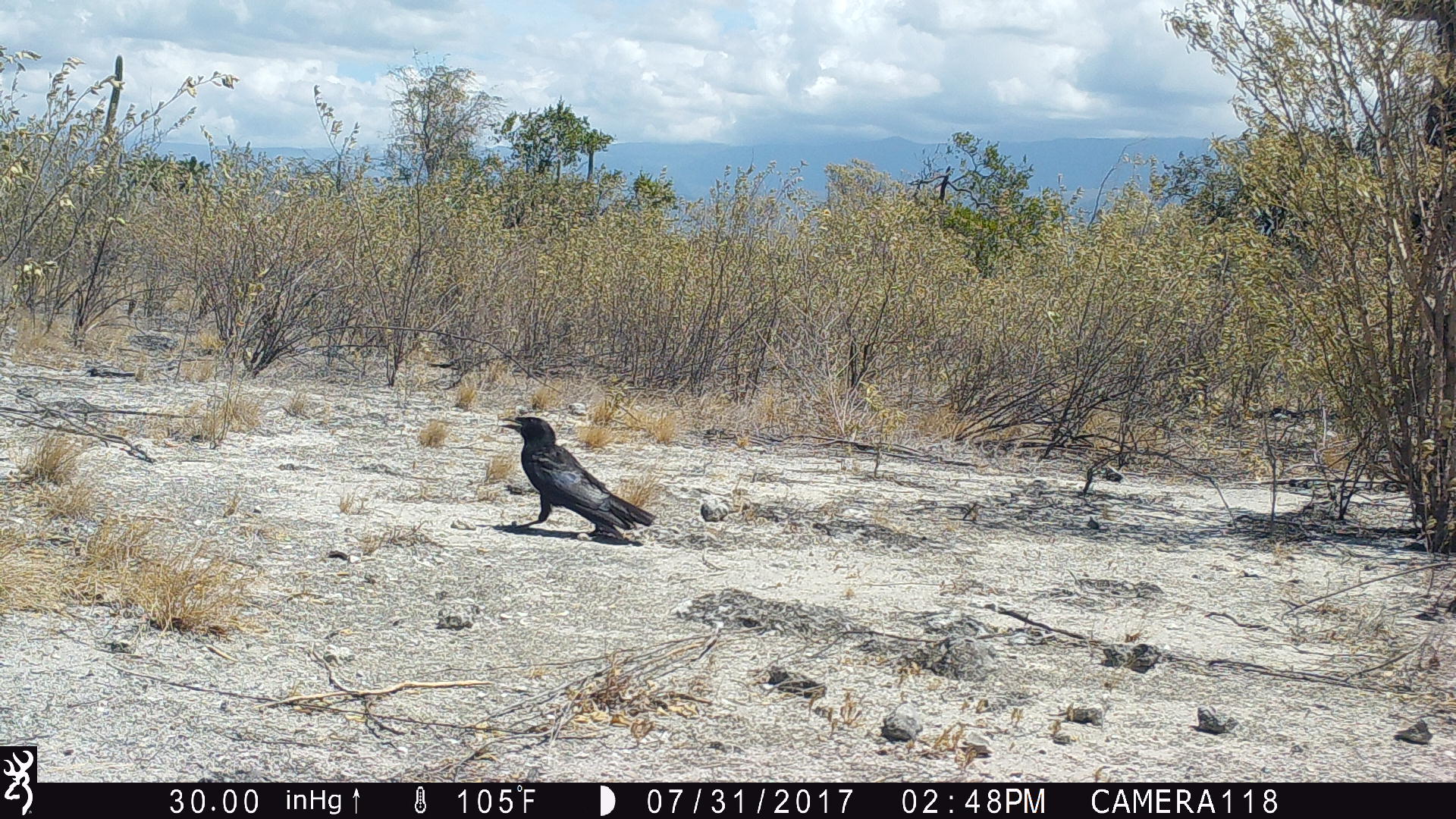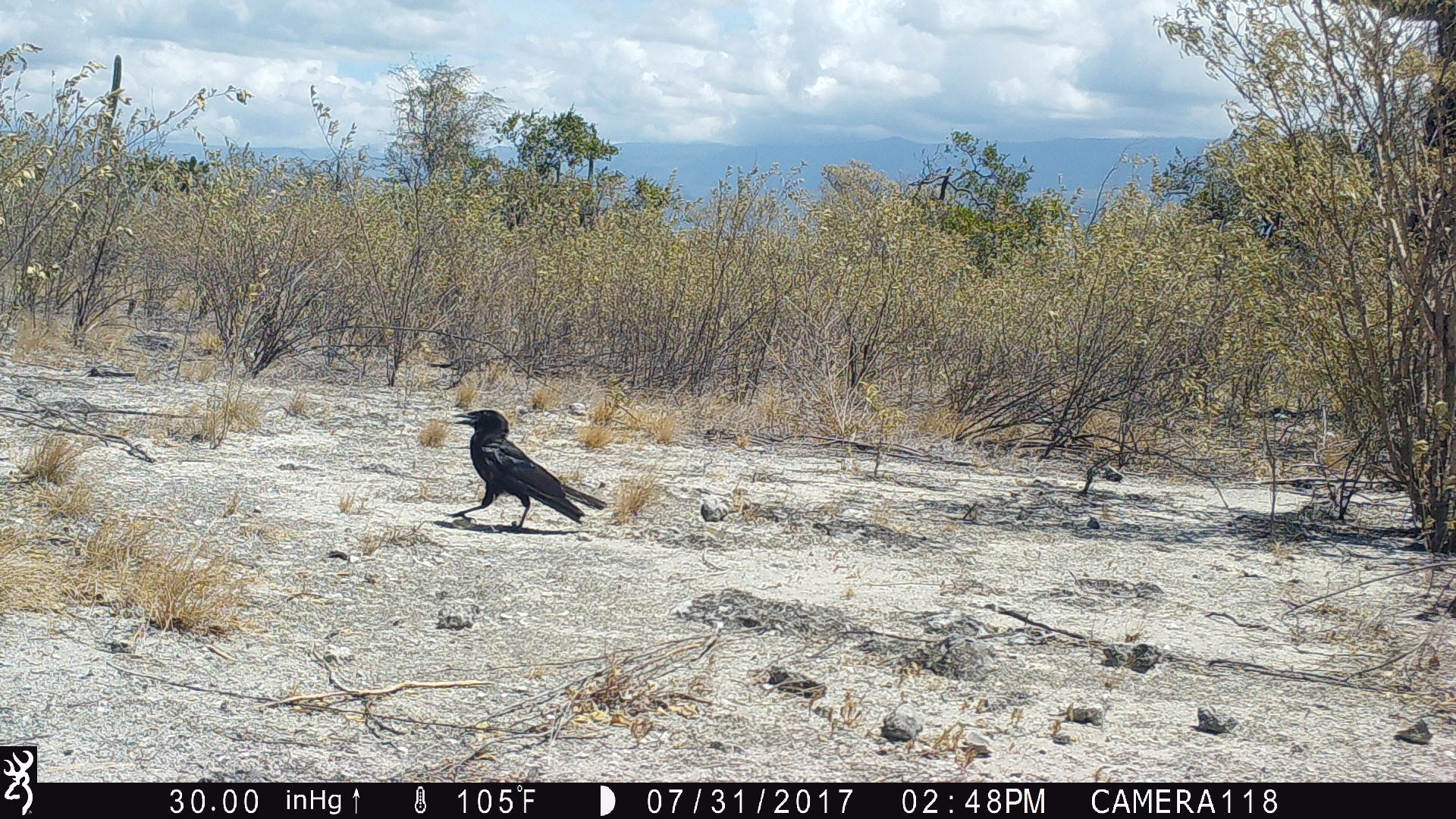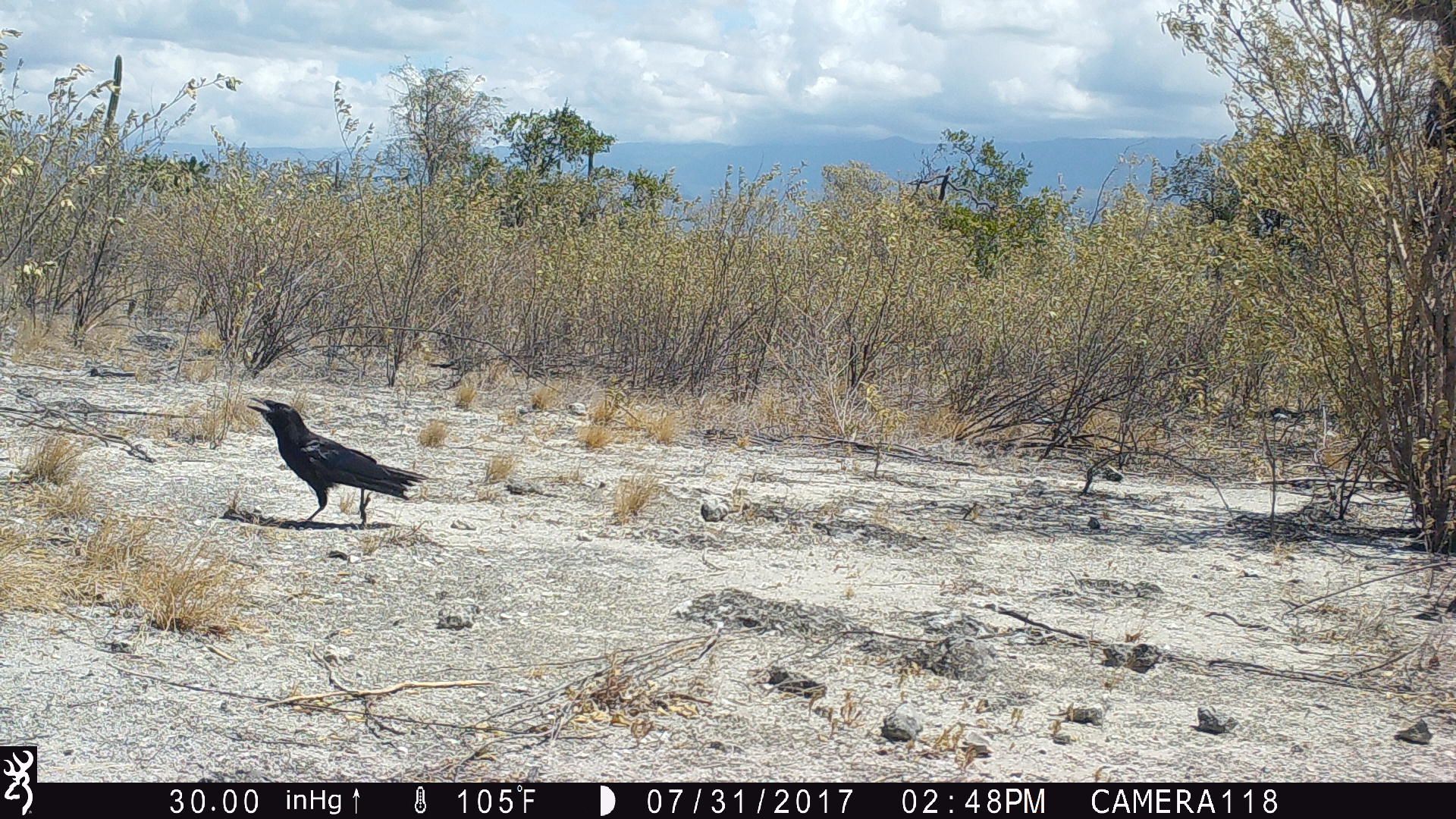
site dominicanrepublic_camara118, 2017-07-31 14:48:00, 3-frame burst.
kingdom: Animalia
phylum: Chordata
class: Aves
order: Passeriformes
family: Corvidae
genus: Corvus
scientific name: Corvus corax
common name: raven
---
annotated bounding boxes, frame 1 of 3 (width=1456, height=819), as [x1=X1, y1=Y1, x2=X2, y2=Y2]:
raven: [x1=497, y1=407, x2=657, y2=543]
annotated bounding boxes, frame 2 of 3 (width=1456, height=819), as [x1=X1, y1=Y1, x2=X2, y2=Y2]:
raven: [x1=449, y1=409, x2=604, y2=531]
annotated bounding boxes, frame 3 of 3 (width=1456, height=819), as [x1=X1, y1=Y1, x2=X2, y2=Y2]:
raven: [x1=233, y1=396, x2=429, y2=529]